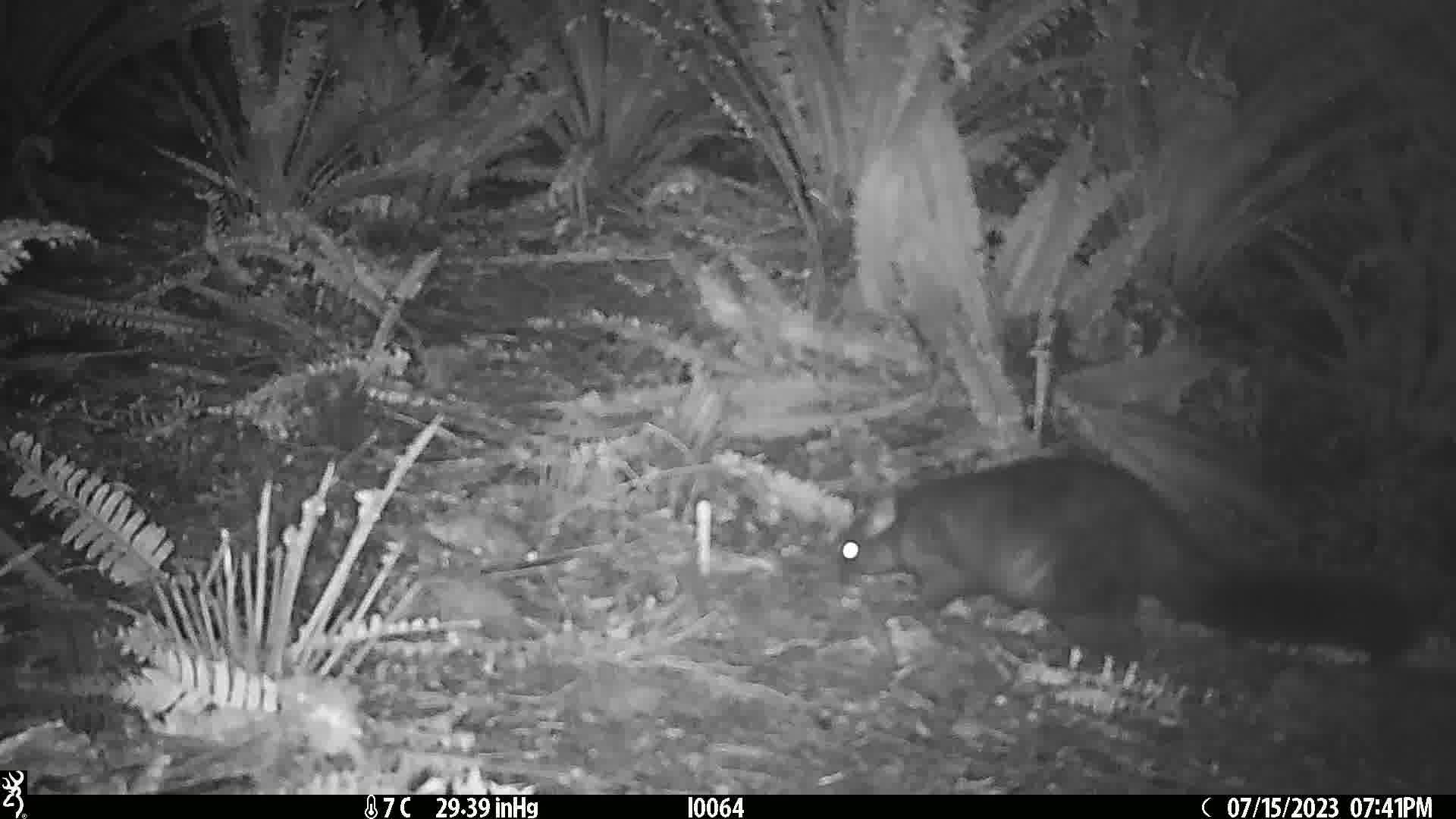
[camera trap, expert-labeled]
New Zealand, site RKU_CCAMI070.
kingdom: Animalia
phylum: Chordata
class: Mammalia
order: Diprotodontia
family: Phalangeridae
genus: Trichosurus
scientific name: Trichosurus vulpecula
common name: common brushtail possum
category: possum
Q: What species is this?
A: Possum (common brushtail possum) (Trichosurus vulpecula).